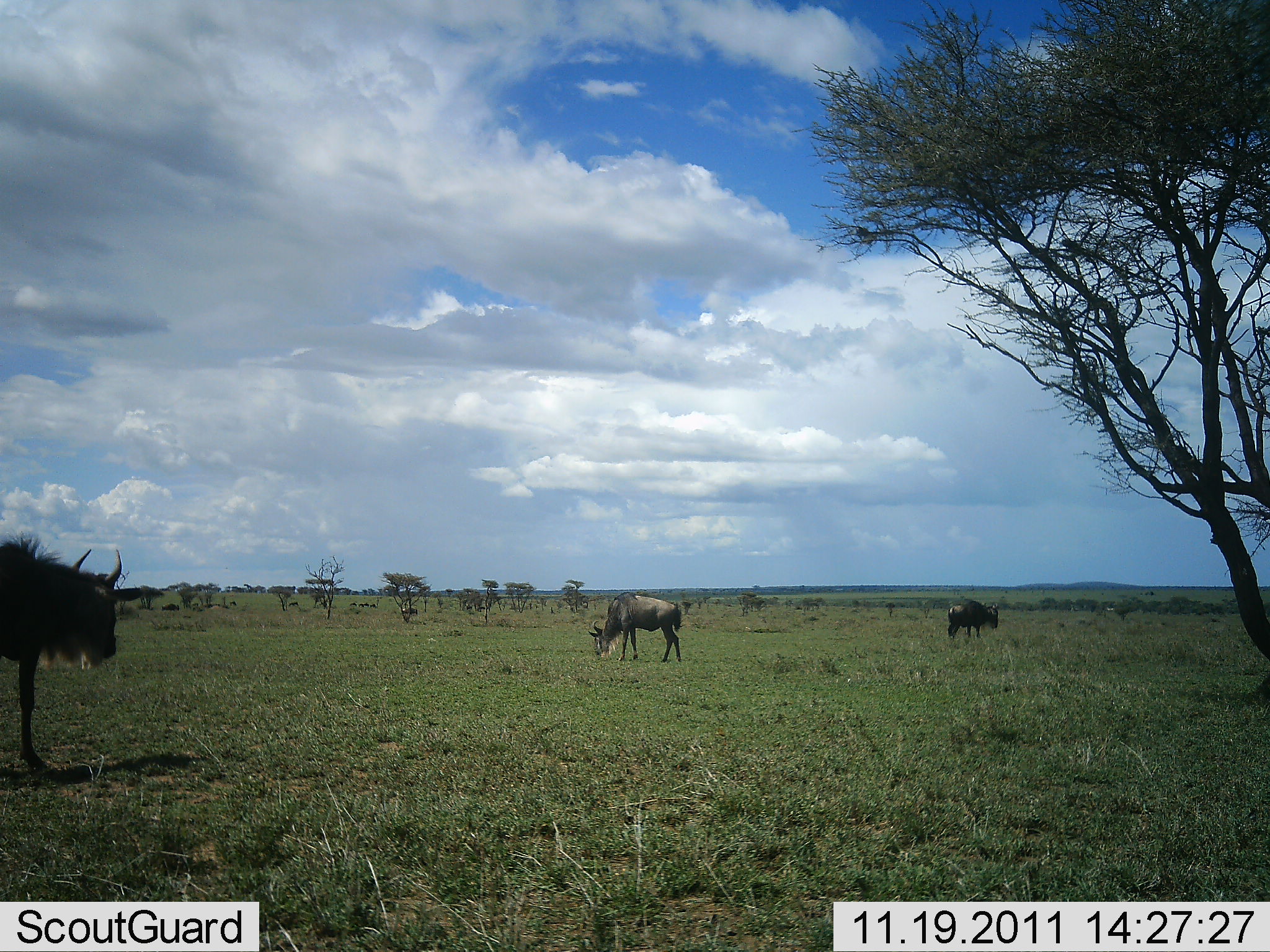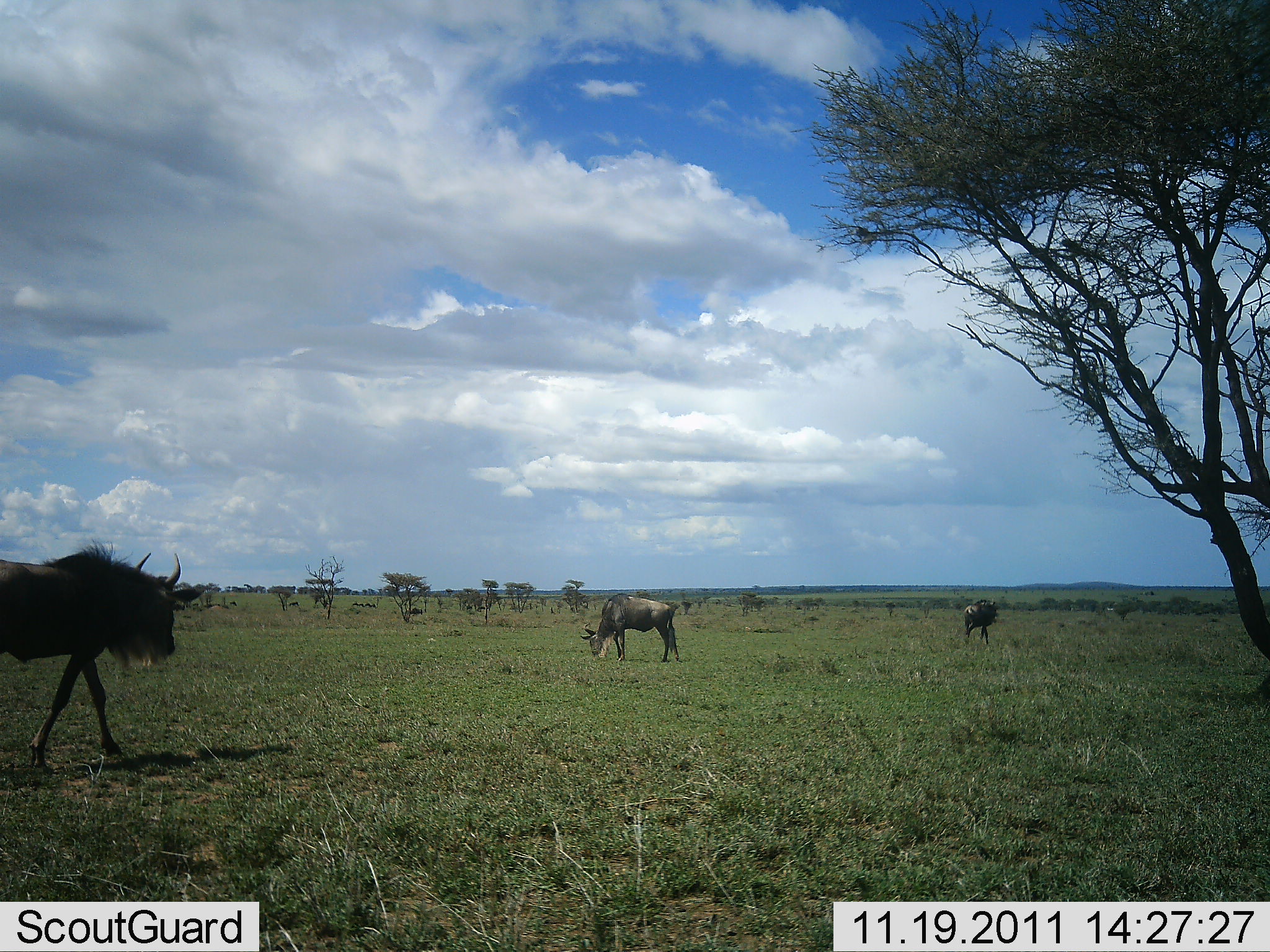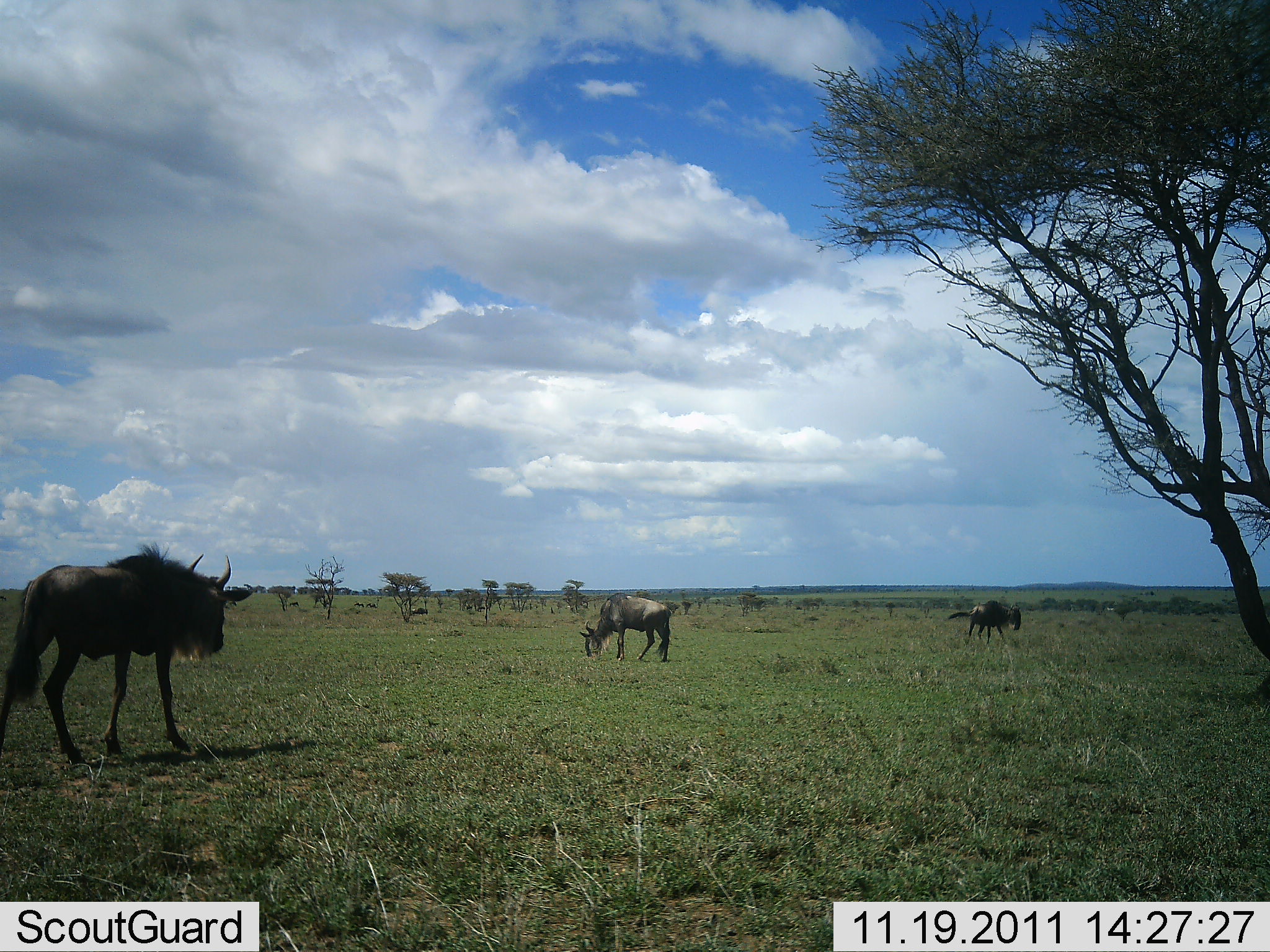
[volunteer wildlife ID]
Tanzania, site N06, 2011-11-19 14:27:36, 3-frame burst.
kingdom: Animalia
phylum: Chordata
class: Mammalia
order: Artiodactyla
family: Bovidae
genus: Connochaetes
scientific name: Connochaetes taurinus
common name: blue wildebeest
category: wildebeest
Wildebeest (blue wildebeest) (Connochaetes taurinus), count 3. Behavior (volunteer vote fractions): standing 53%, resting 0%, moving 40%, interacting 0%. Young present (vote fraction): 0%. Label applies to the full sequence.